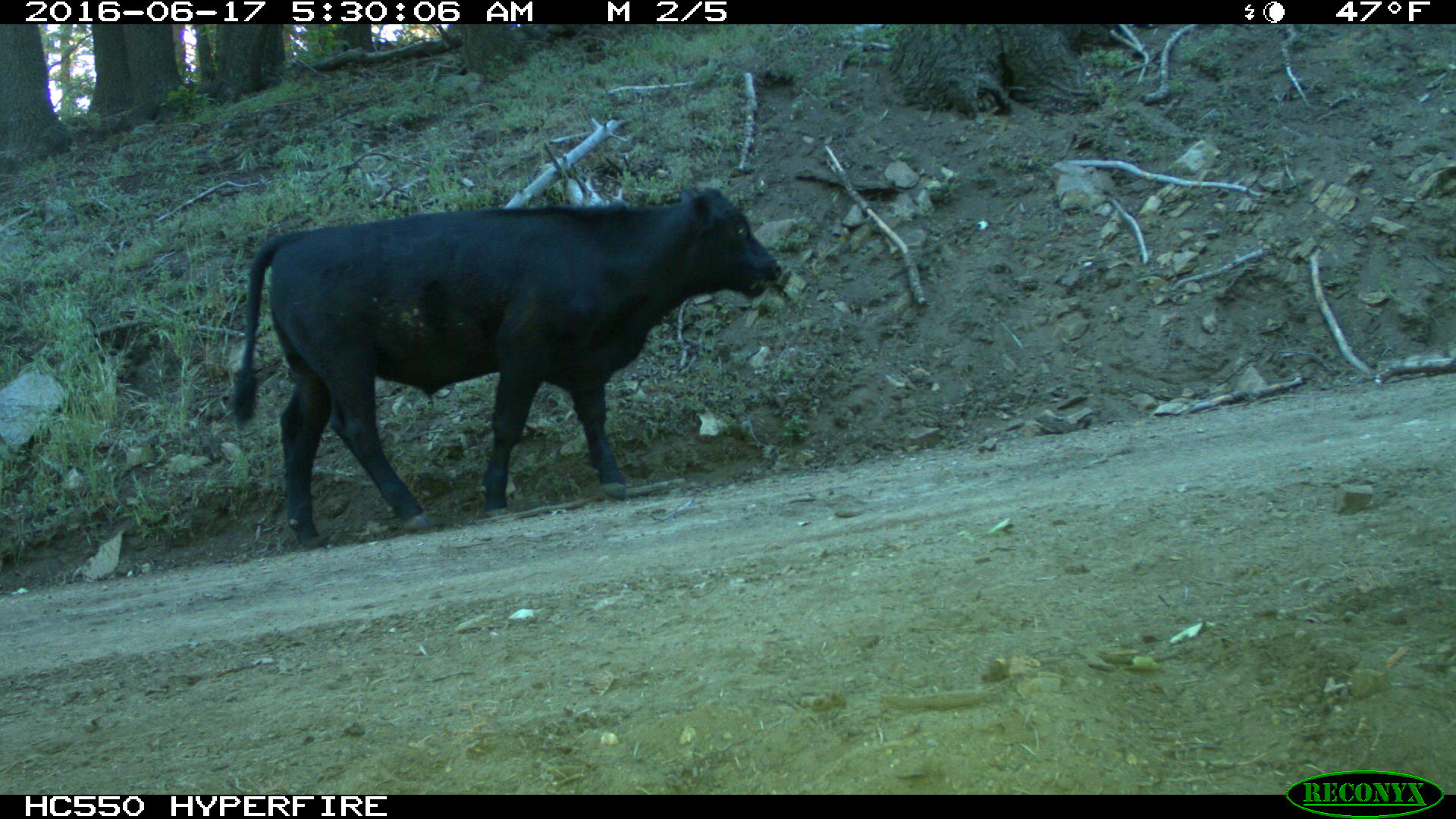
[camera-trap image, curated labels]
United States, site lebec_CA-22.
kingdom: Animalia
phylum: Chordata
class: Mammalia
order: Artiodactyla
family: Bovidae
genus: Bos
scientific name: Bos taurus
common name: domestic cow